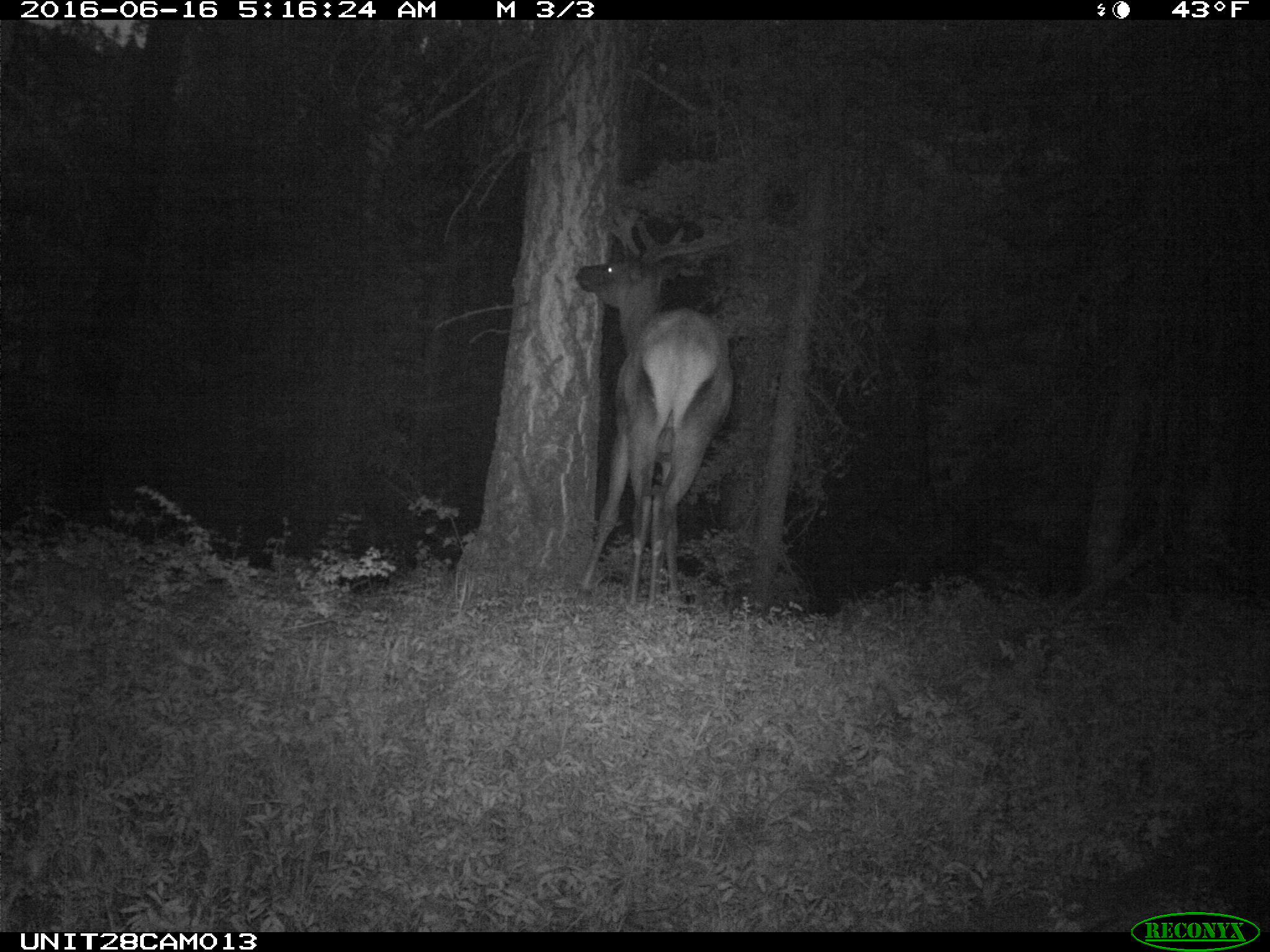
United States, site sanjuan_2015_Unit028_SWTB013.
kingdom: Animalia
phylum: Chordata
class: Mammalia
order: Artiodactyla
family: Cervidae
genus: Cervus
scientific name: Cervus elaphus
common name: red deer